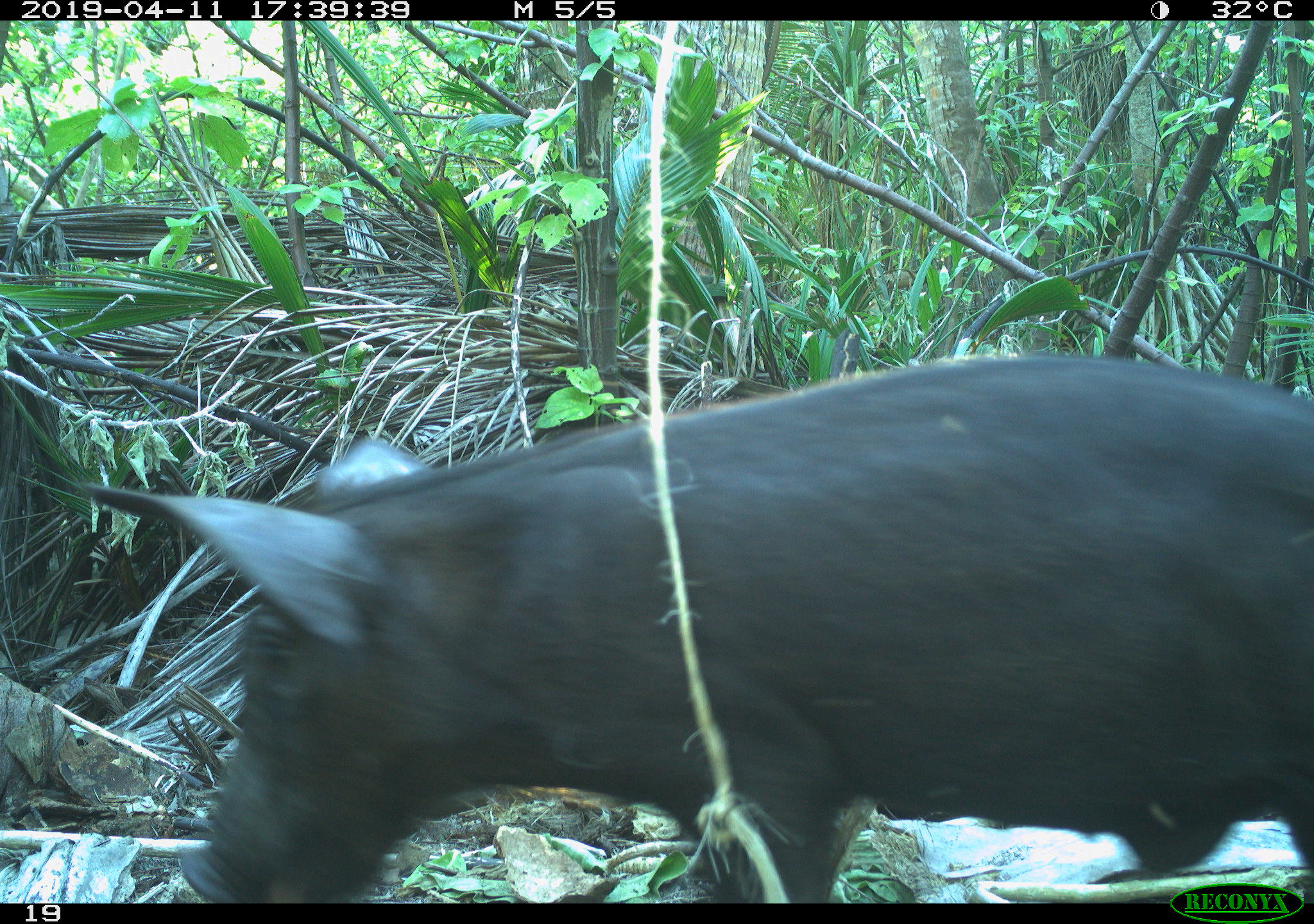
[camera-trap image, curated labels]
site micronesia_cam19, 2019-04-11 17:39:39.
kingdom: Animalia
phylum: Chordata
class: Mammalia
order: Artiodactyla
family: Suidae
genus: Sus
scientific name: Sus scrofa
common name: pig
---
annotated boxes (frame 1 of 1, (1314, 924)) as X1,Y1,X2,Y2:
pig: 74,364,1314,897